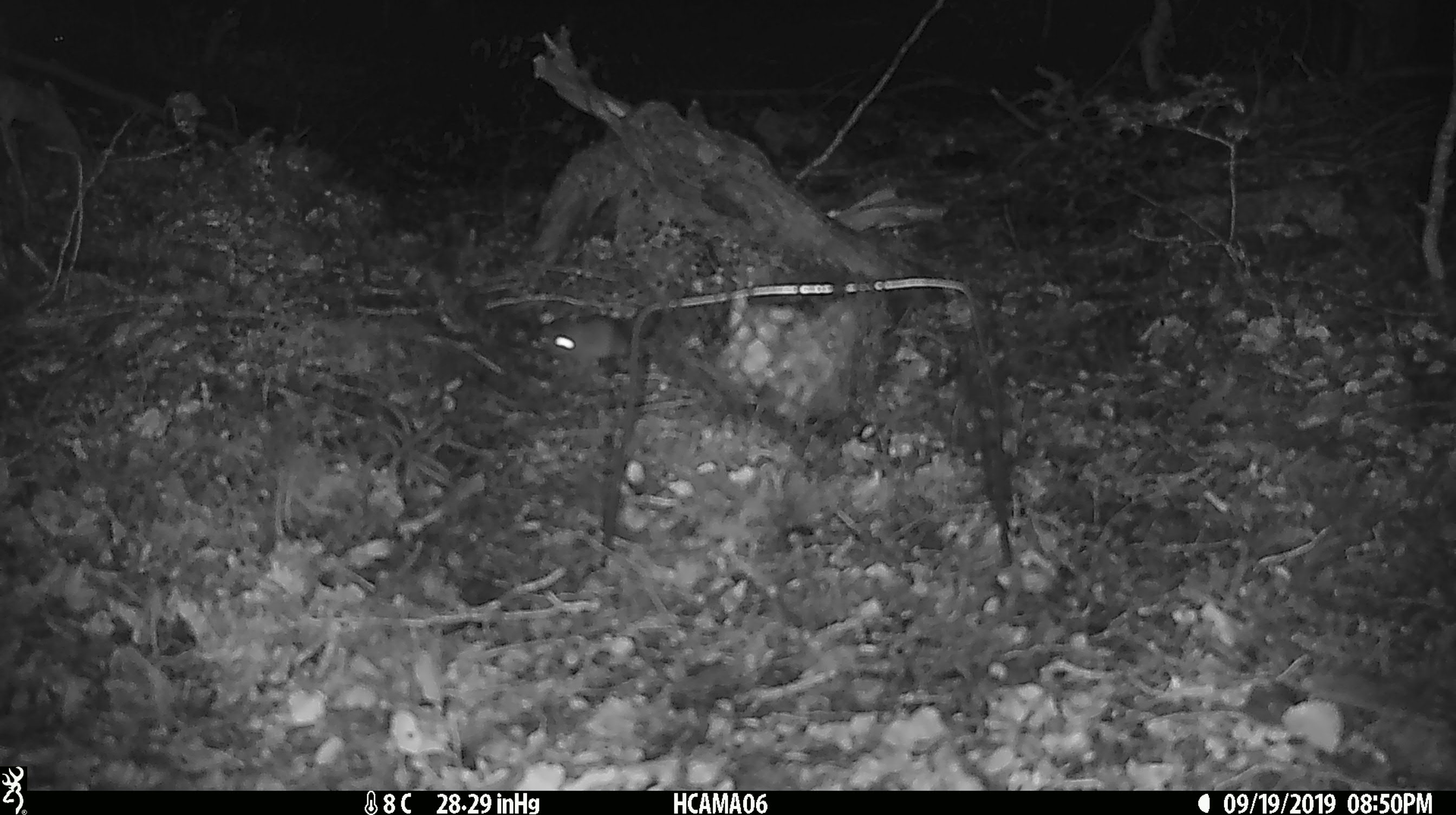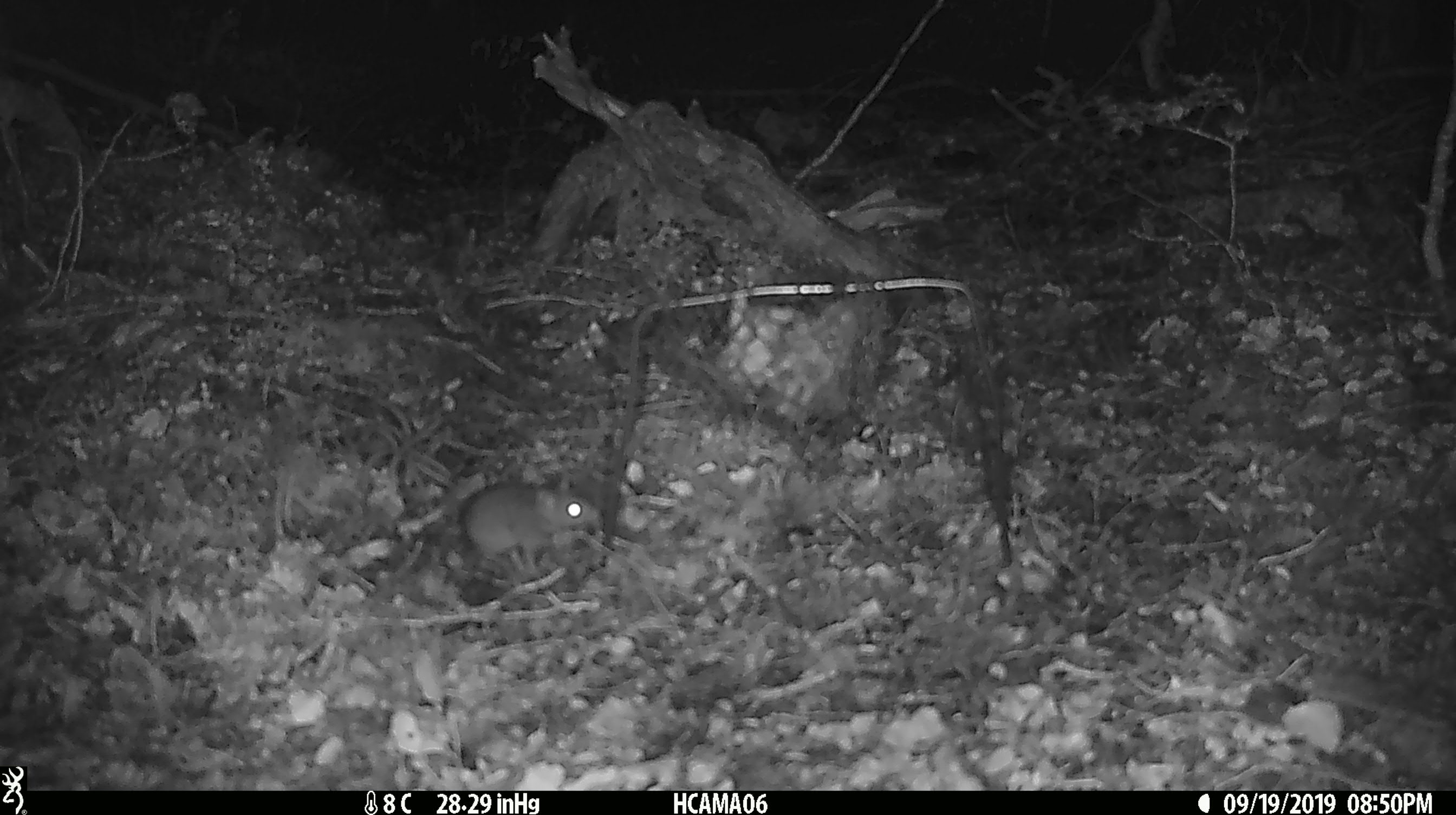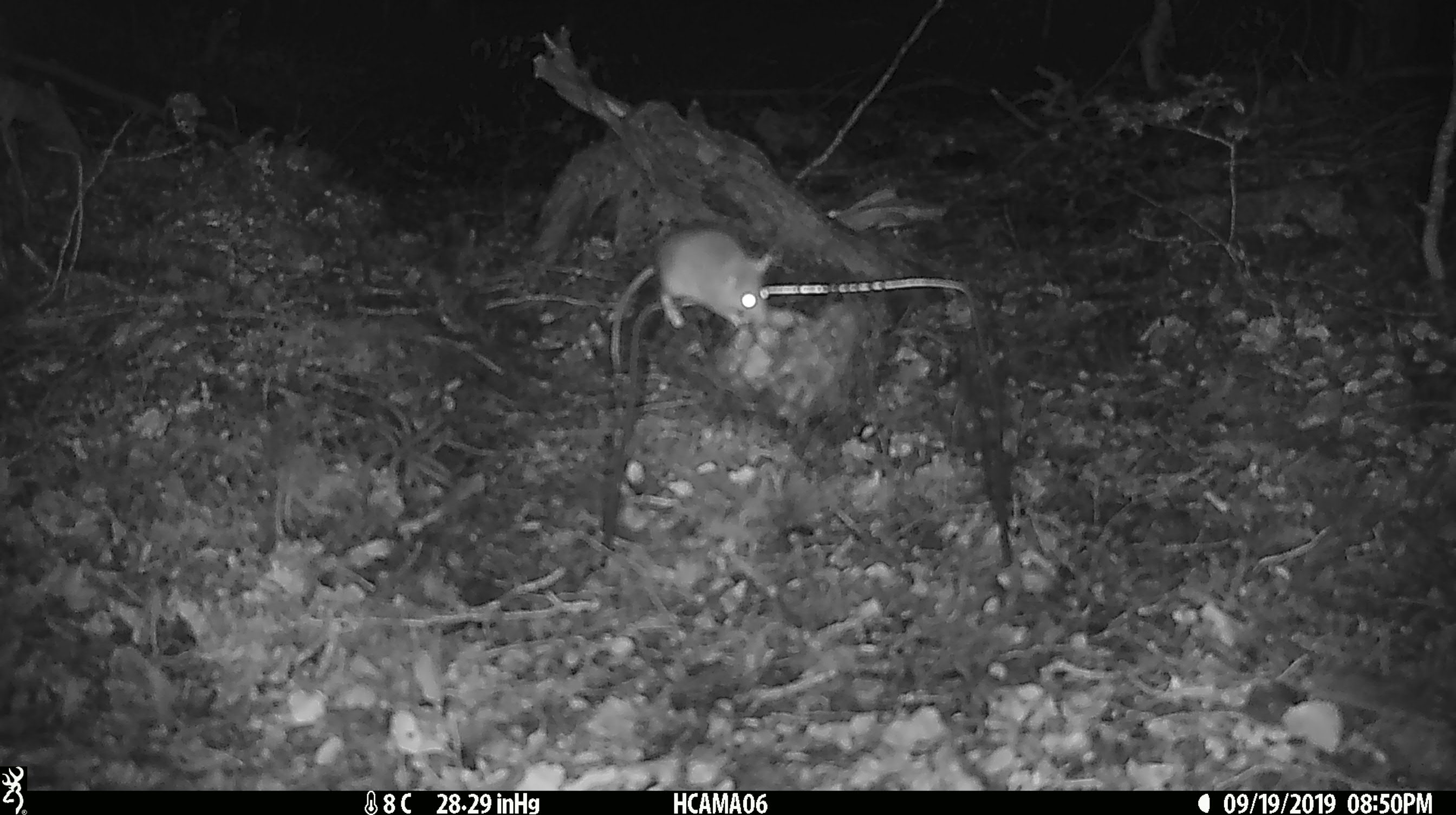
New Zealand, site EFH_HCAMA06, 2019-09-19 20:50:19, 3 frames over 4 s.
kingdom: Animalia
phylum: Chordata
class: Mammalia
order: Rodentia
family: Muridae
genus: Mus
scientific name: Mus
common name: mouse